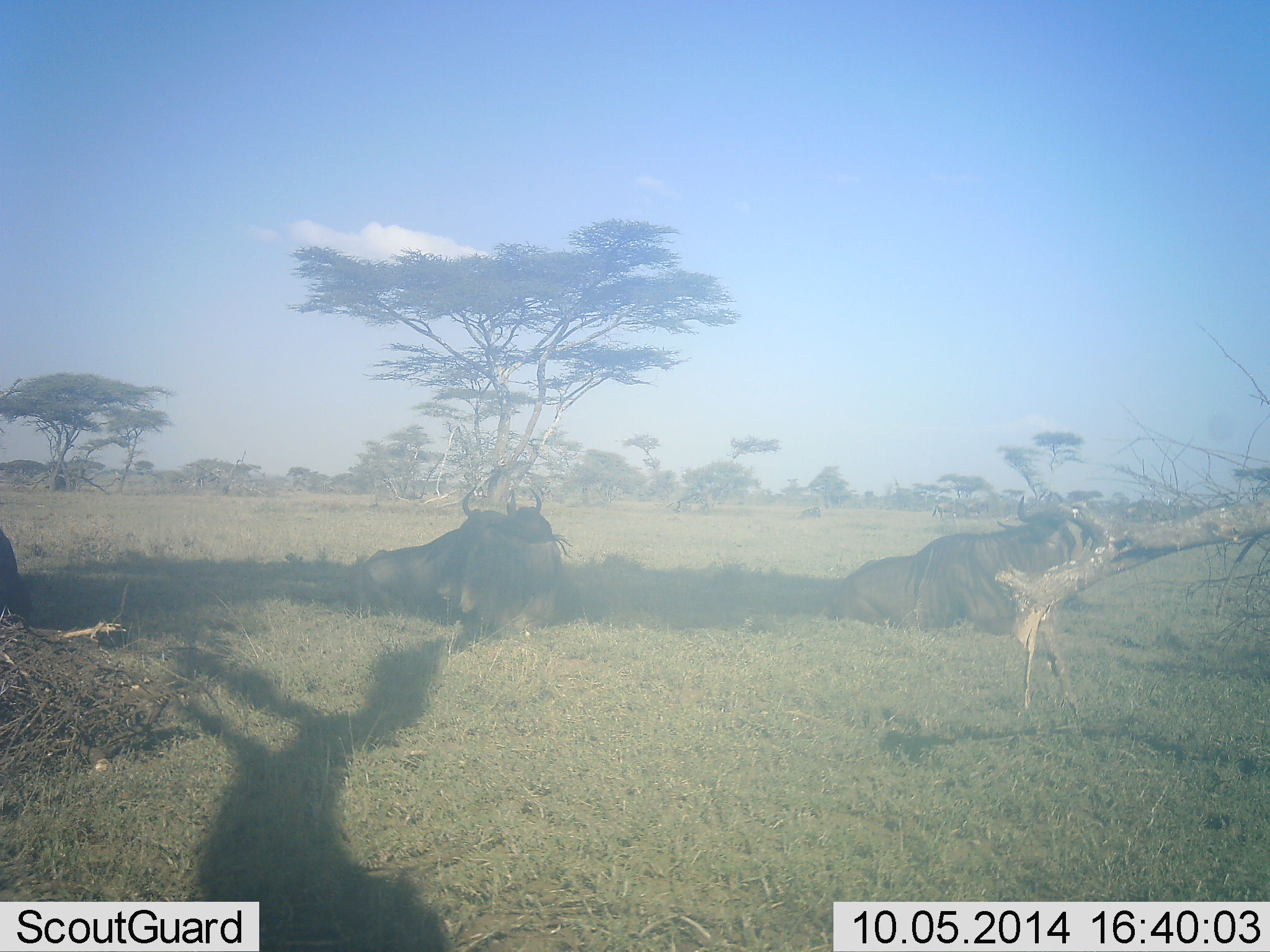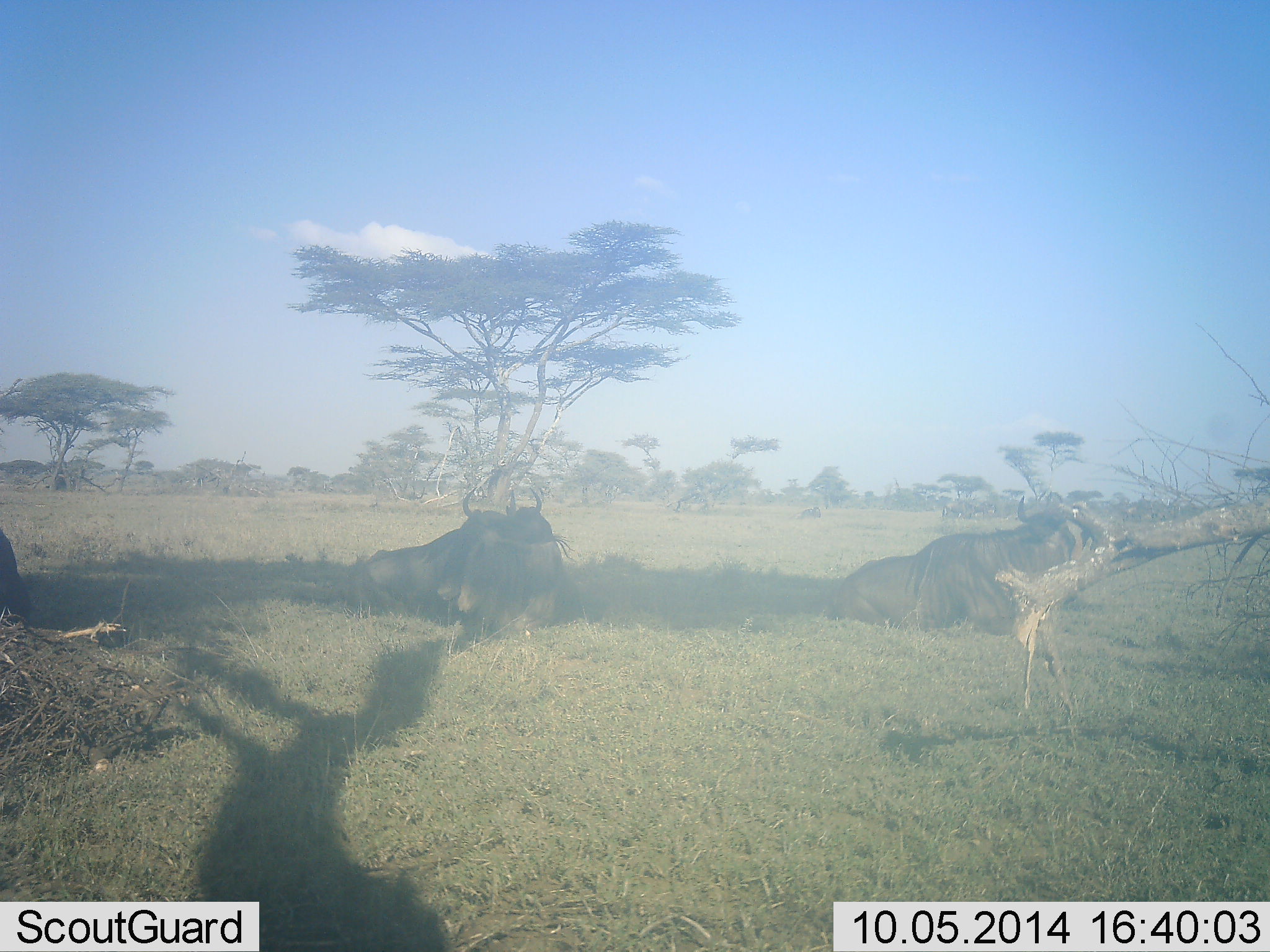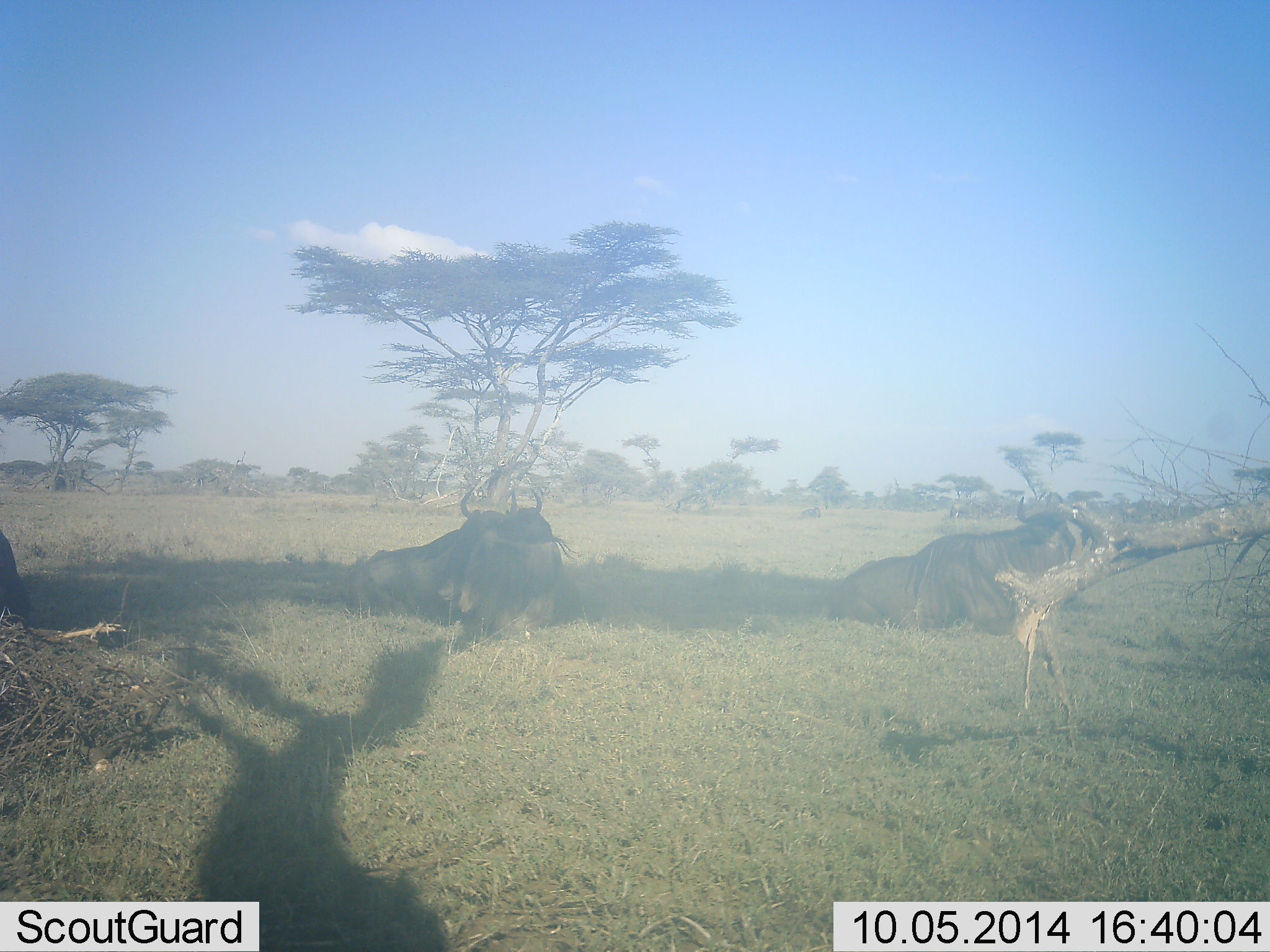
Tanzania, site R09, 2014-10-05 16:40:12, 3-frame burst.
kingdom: Animalia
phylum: Chordata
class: Mammalia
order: Artiodactyla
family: Bovidae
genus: Connochaetes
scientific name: Connochaetes taurinus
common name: blue wildebeest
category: wildebeest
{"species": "wildebeest (blue wildebeest) (Connochaetes taurinus)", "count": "3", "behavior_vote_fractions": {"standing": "0%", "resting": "100%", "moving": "10%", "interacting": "0%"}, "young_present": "0%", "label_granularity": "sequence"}